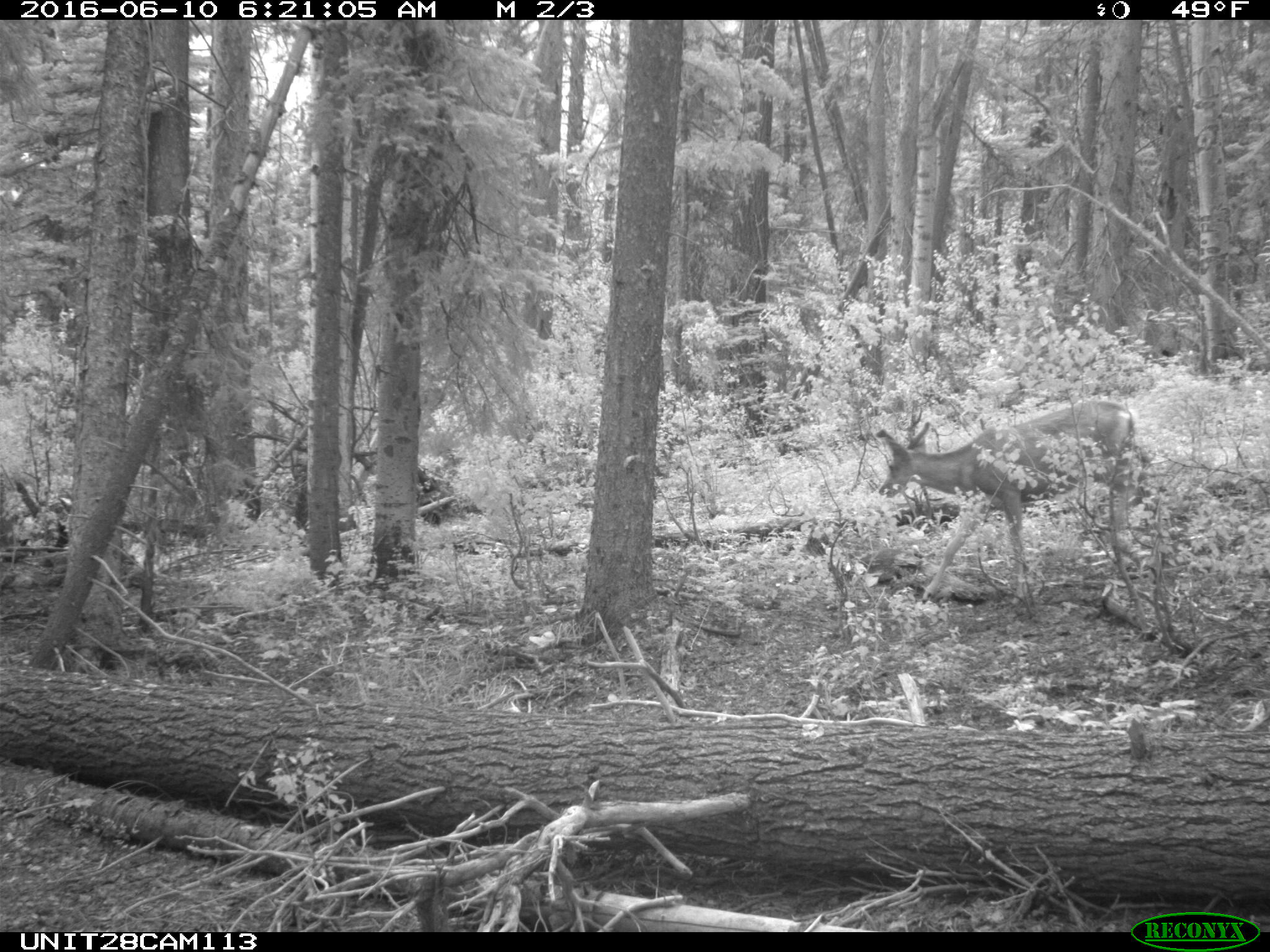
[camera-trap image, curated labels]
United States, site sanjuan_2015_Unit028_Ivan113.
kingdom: Animalia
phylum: Chordata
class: Mammalia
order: Artiodactyla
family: Cervidae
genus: Odocoileus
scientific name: Odocoileus hemionus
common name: mule deer